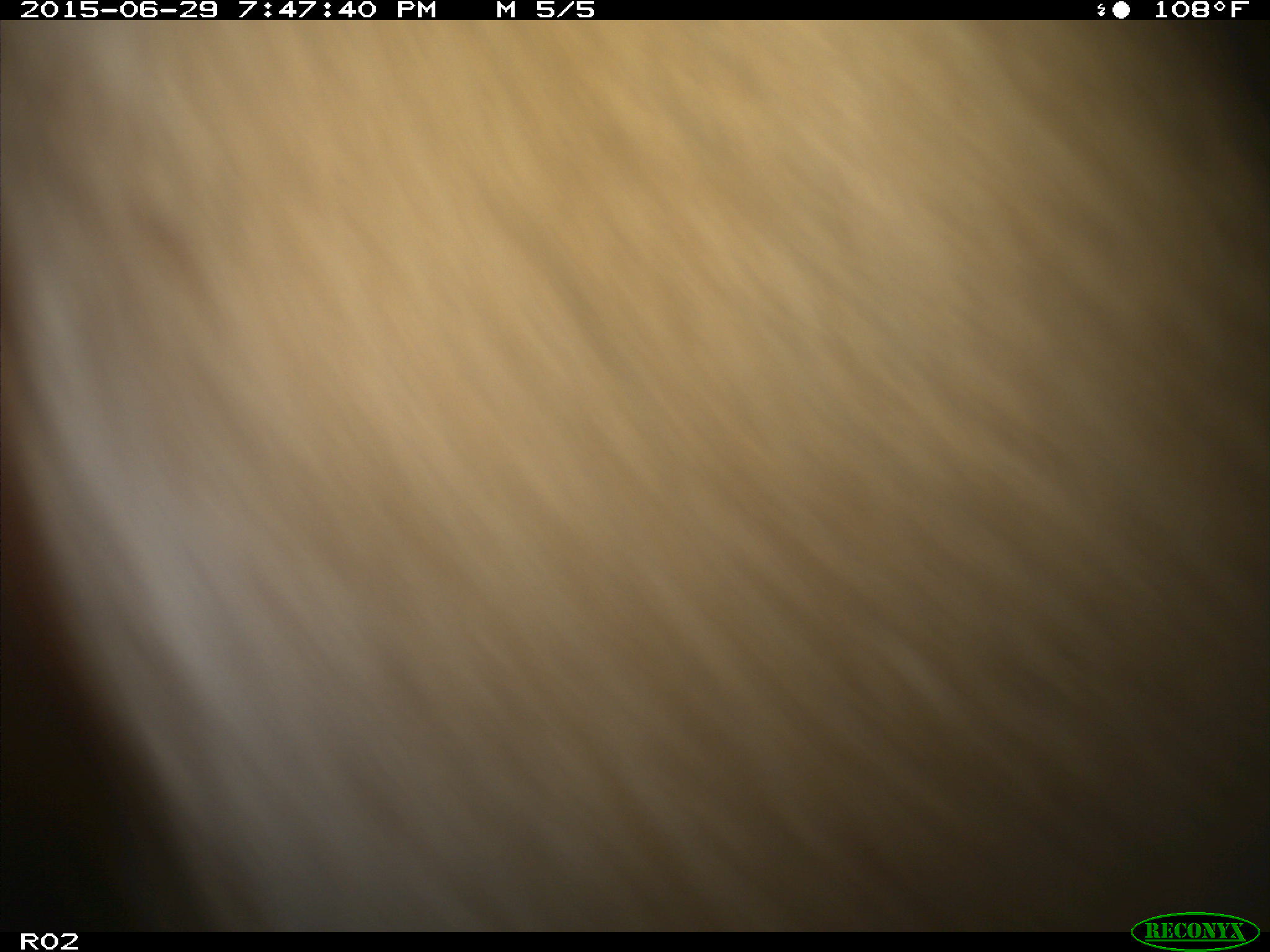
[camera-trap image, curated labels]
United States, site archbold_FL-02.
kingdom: Animalia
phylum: Chordata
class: Mammalia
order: Artiodactyla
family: Bovidae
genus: Bos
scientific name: Bos taurus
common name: domestic cow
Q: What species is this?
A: Bos taurus (domestic cow).